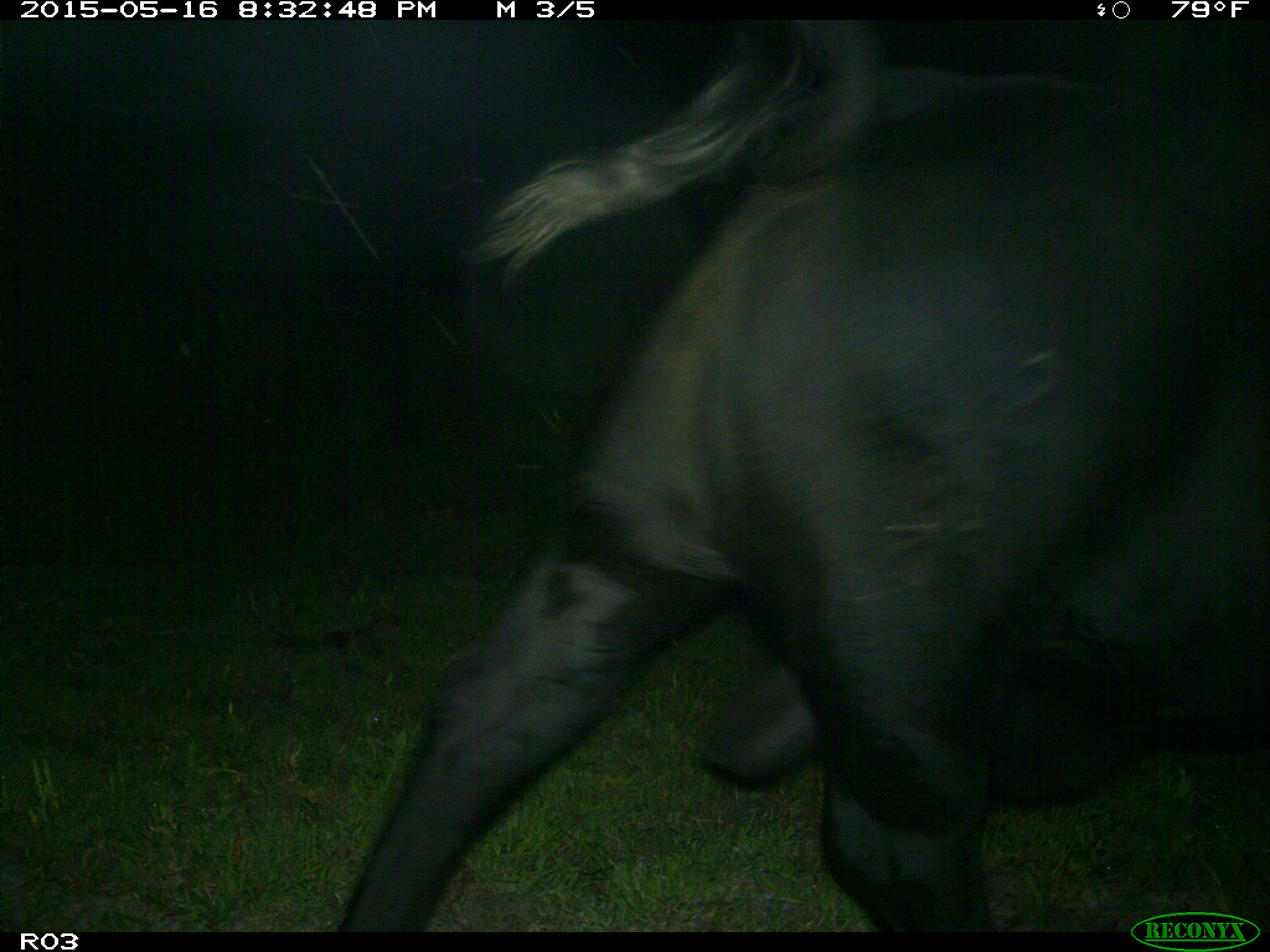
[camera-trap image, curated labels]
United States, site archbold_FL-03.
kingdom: Animalia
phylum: Chordata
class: Mammalia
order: Artiodactyla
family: Bovidae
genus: Bos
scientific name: Bos taurus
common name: domestic cow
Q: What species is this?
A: Bos taurus (domestic cow).